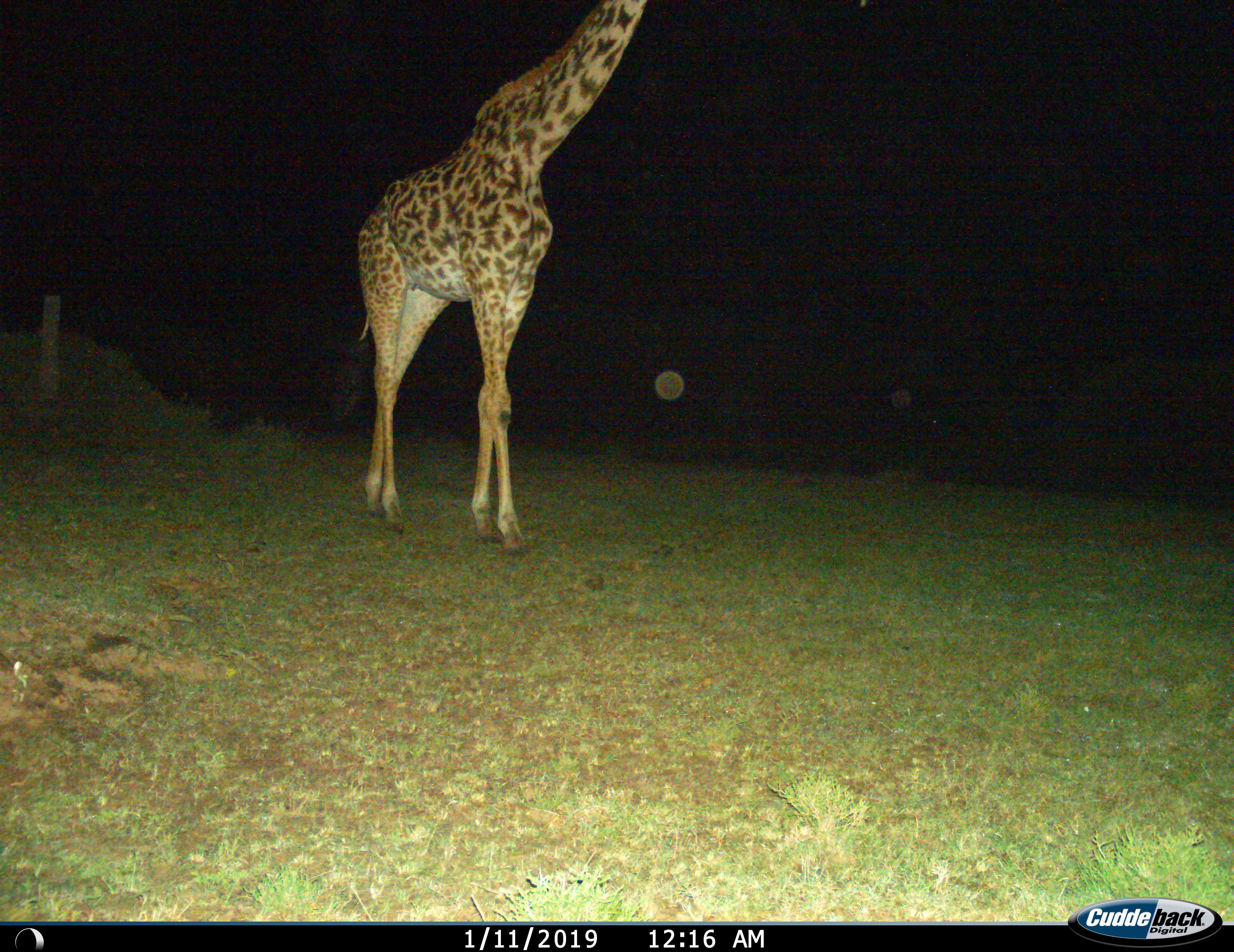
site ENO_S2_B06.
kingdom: Animalia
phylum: Chordata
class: Mammalia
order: Artiodactyla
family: Giraffidae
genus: Giraffa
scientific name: Giraffa camelopardalis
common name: giraffe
Giraffe (Giraffa camelopardalis), count 1. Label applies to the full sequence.